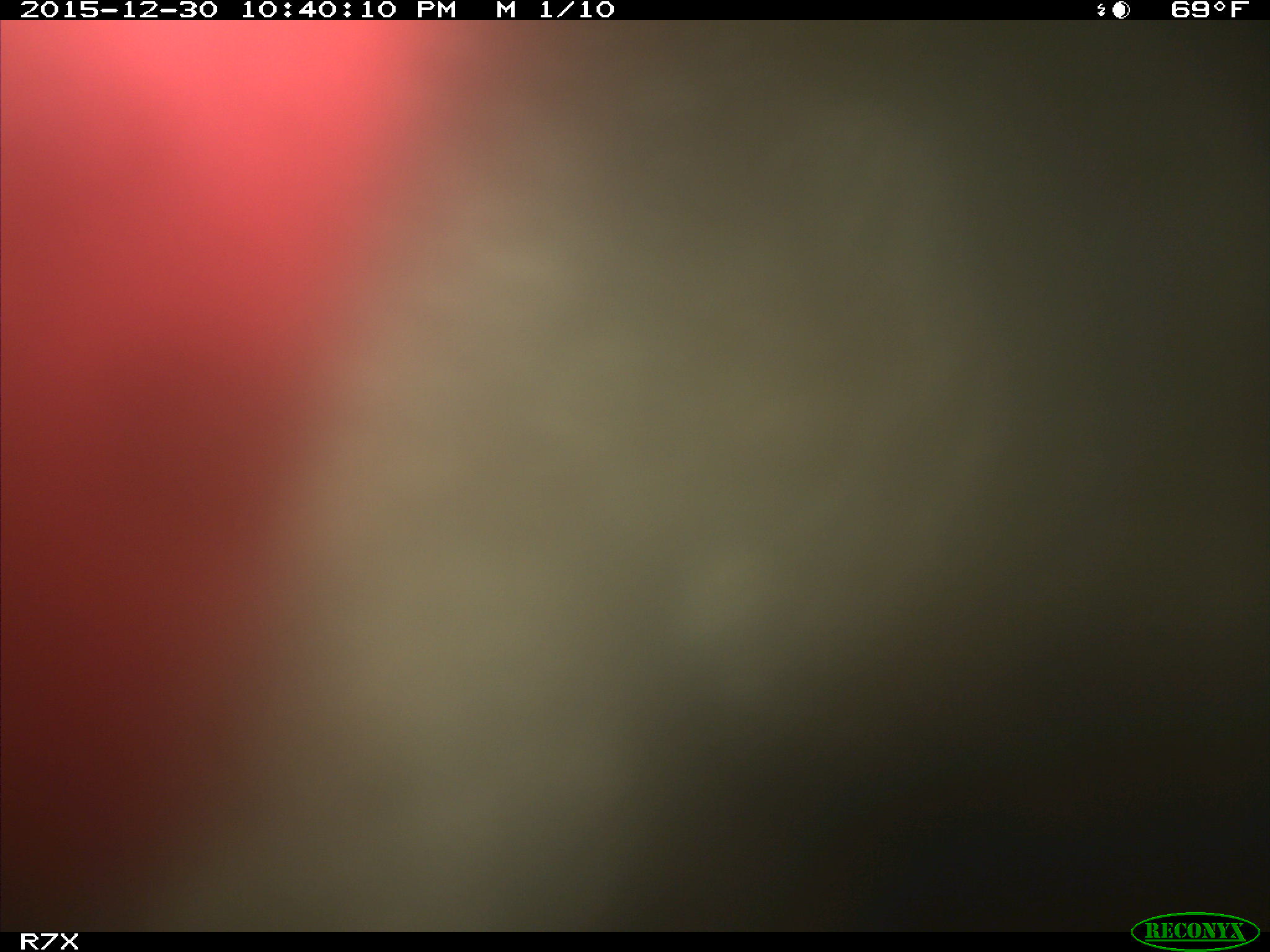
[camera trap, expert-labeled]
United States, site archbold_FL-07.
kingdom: Animalia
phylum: Chordata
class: Mammalia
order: Artiodactyla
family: Bovidae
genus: Bos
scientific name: Bos taurus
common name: domestic cow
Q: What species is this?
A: Bos taurus (domestic cow).